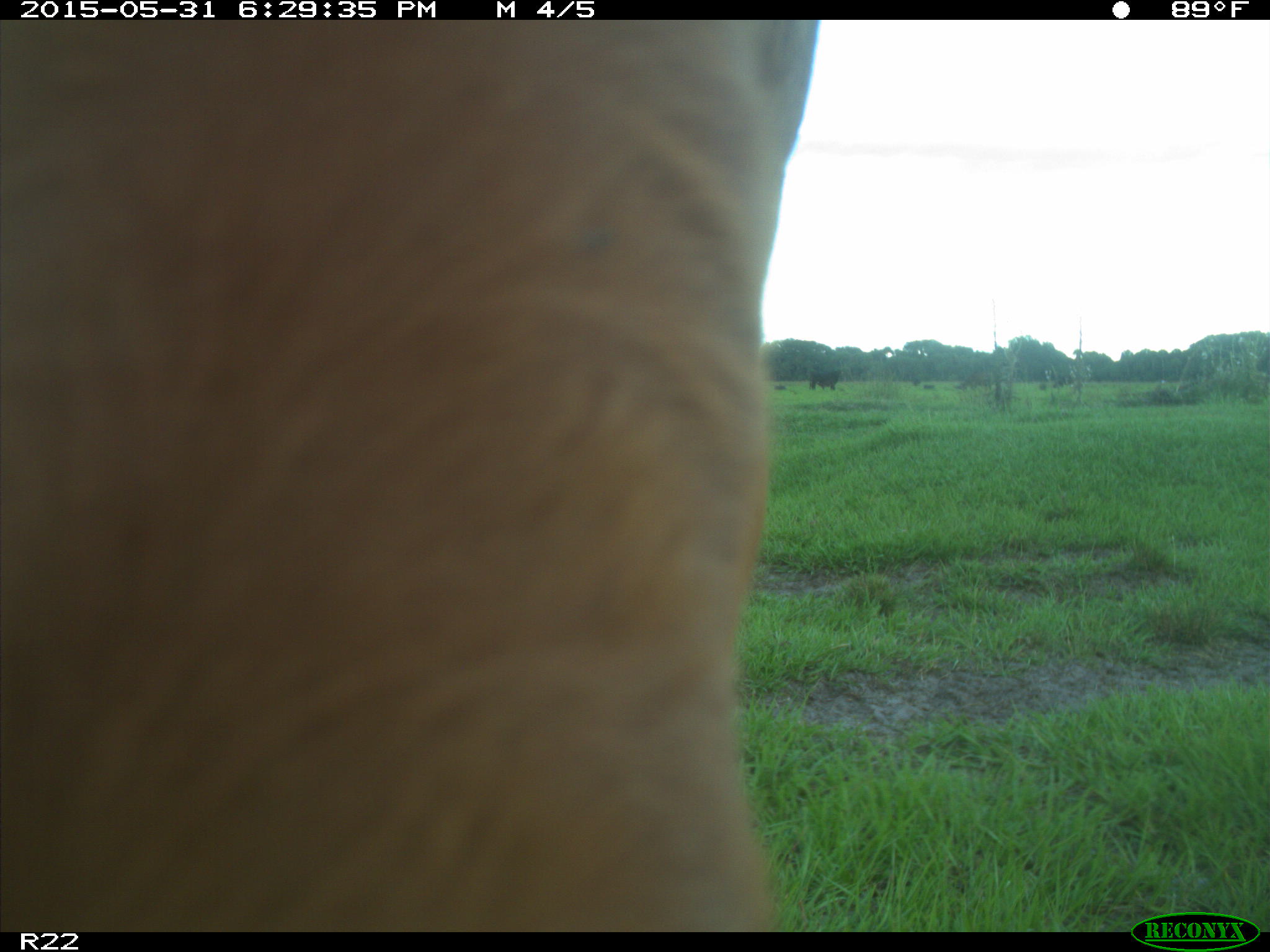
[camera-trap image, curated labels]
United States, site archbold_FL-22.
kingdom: Animalia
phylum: Chordata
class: Mammalia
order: Artiodactyla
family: Bovidae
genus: Bos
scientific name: Bos taurus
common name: domestic cow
Bos taurus (domestic cow).